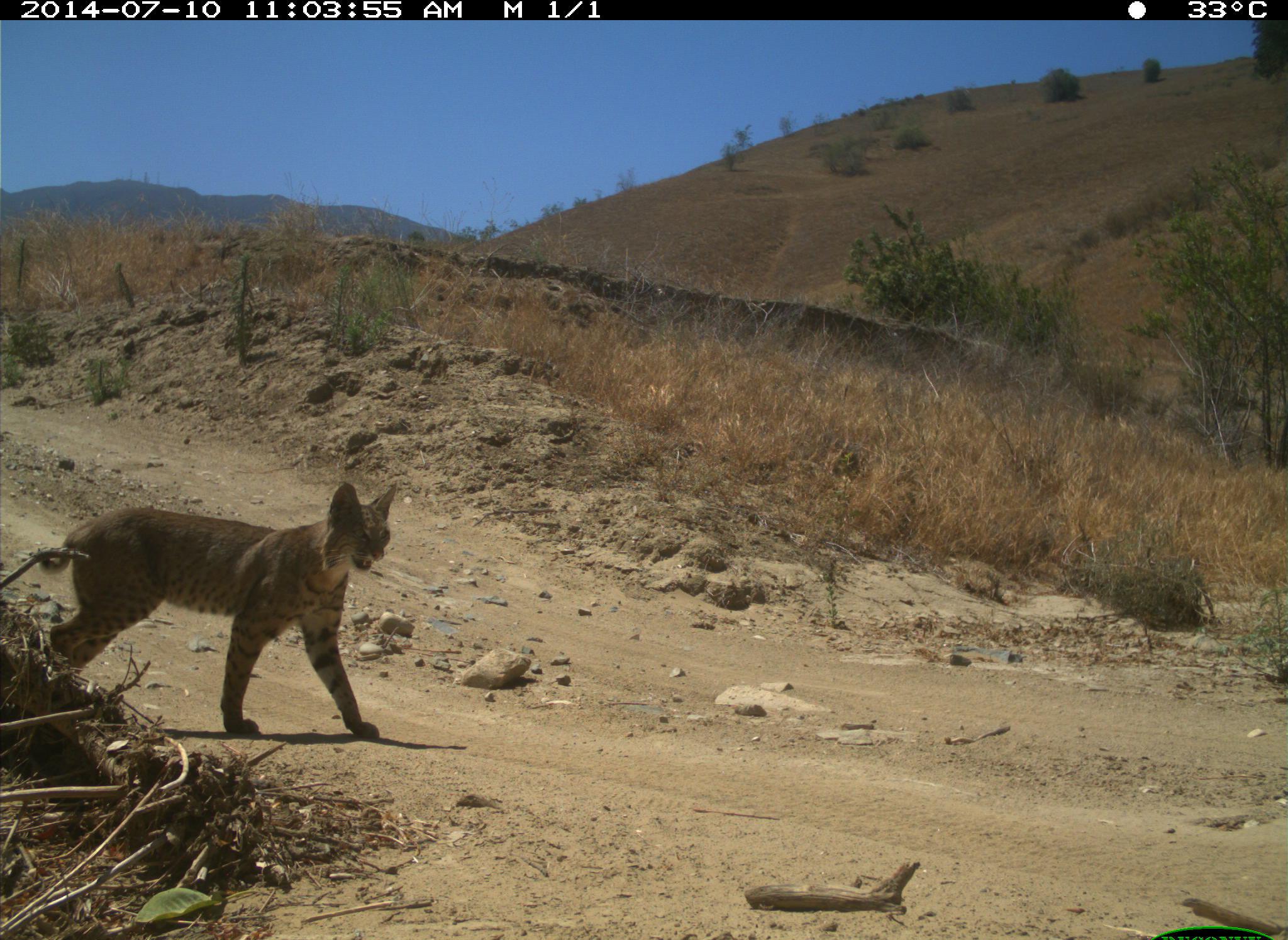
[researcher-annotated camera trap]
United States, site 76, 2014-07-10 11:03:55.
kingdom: Animalia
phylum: Chordata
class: Mammalia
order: Carnivora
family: Felidae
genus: Lynx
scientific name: Lynx rufus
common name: bobcat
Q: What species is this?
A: Bobcat (Lynx rufus).